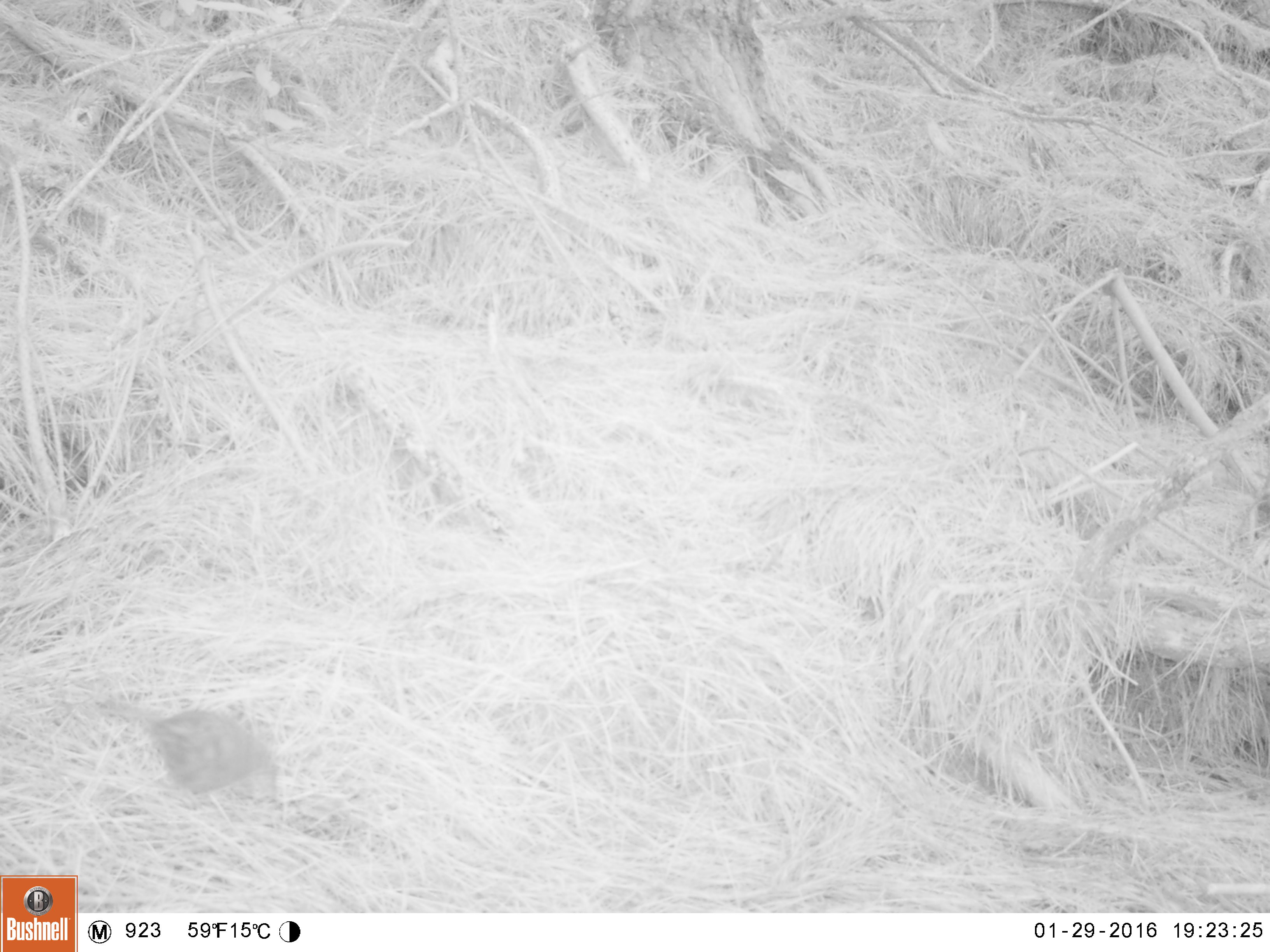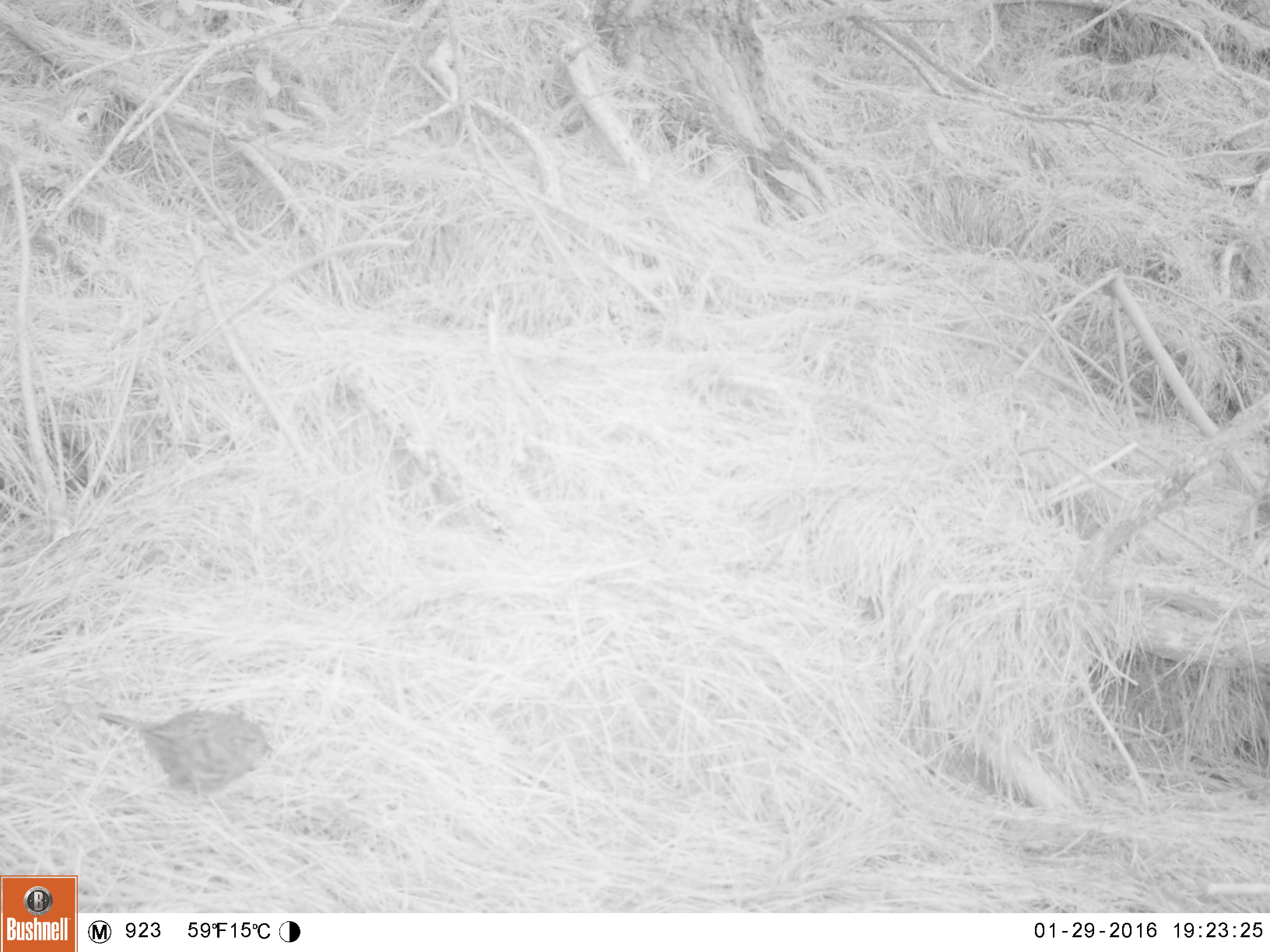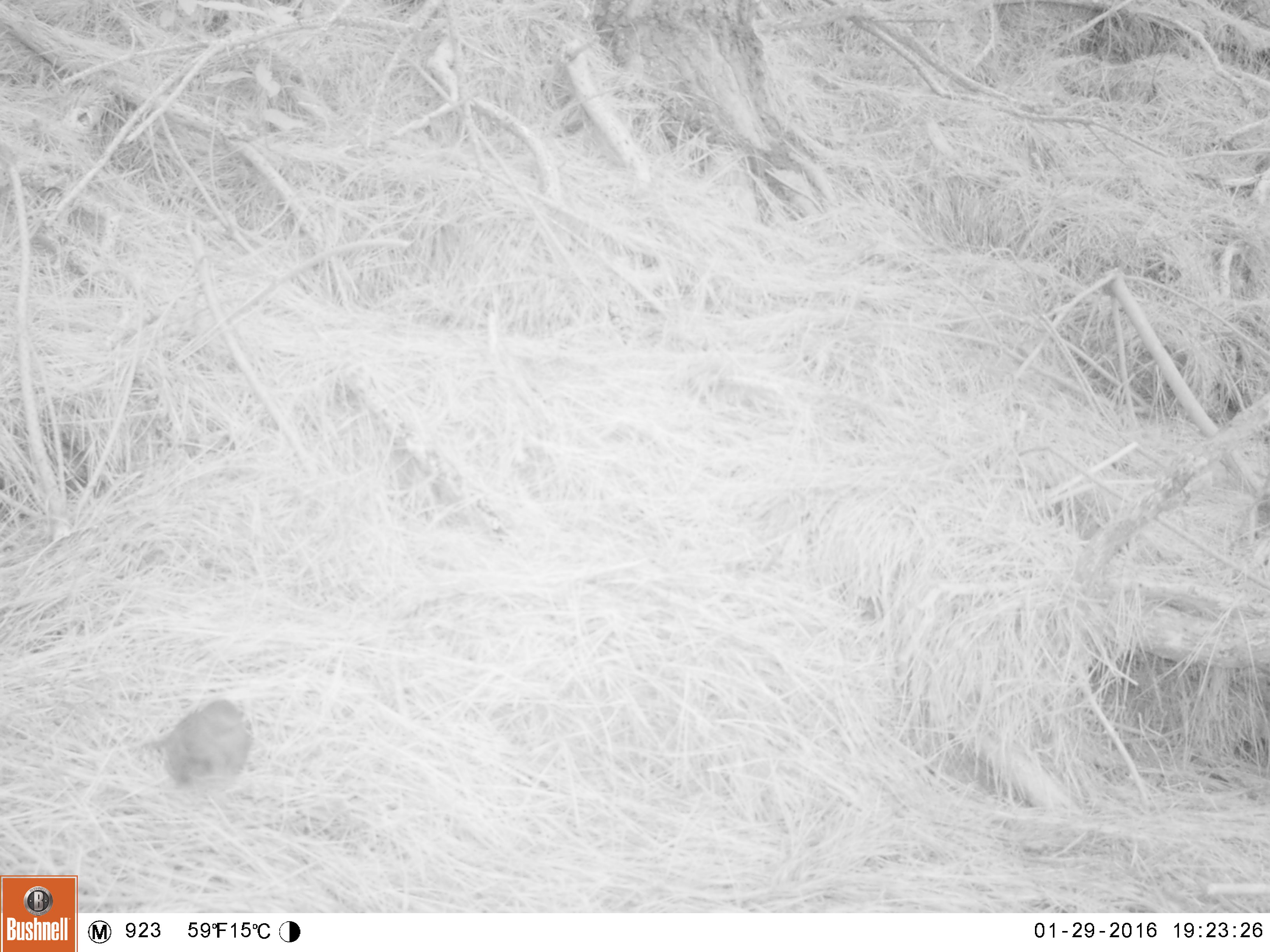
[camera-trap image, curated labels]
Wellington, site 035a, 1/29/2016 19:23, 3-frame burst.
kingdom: Animalia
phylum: Chordata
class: Aves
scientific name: Aves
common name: bird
Bird (Aves).